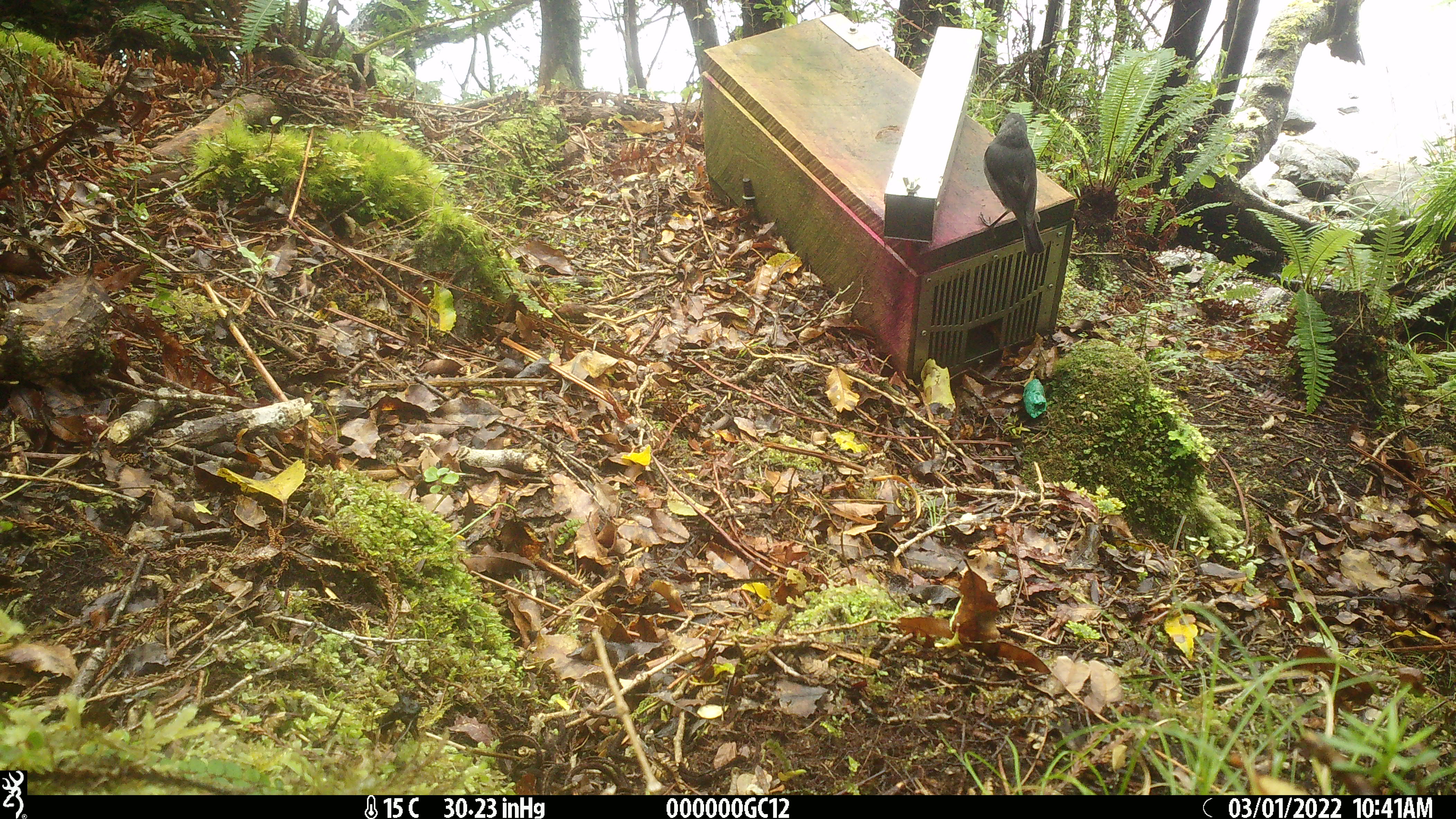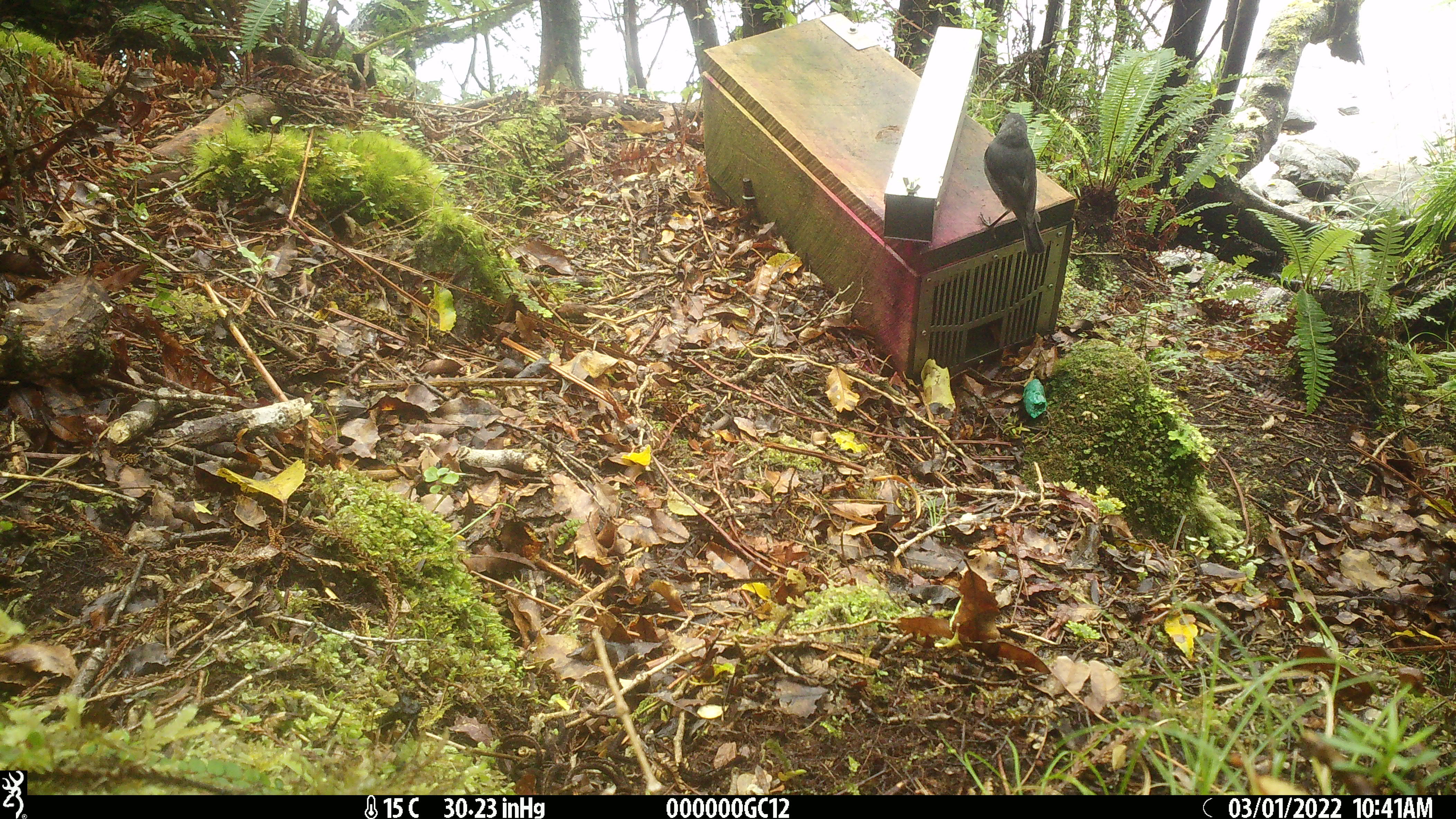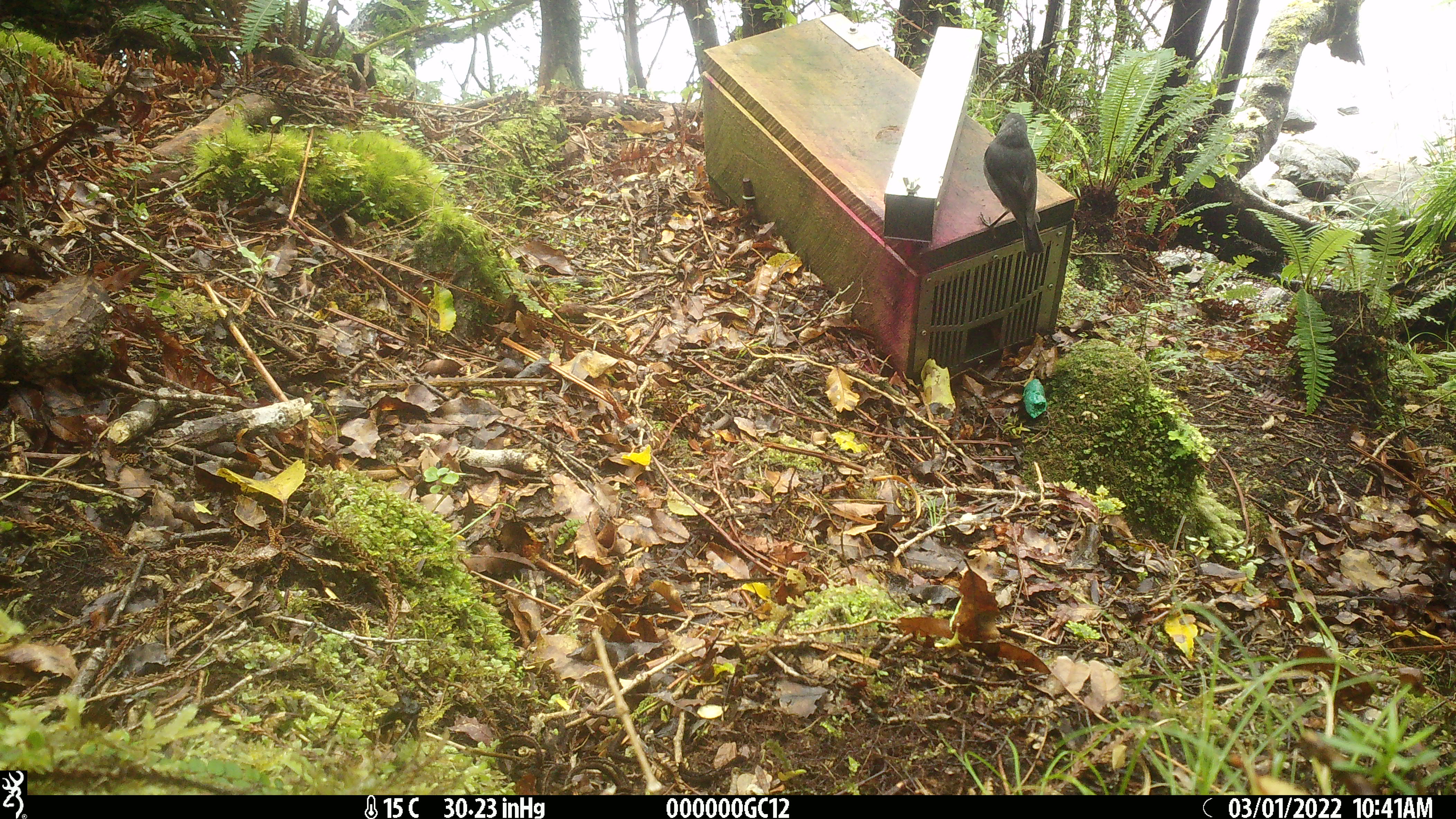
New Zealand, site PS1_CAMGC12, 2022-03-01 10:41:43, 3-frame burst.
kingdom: Animalia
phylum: Chordata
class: Aves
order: Passeriformes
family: Petroicidae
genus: Petroica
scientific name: Petroica australis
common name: new zealand robin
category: robin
Robin (new zealand robin) (Petroica australis).